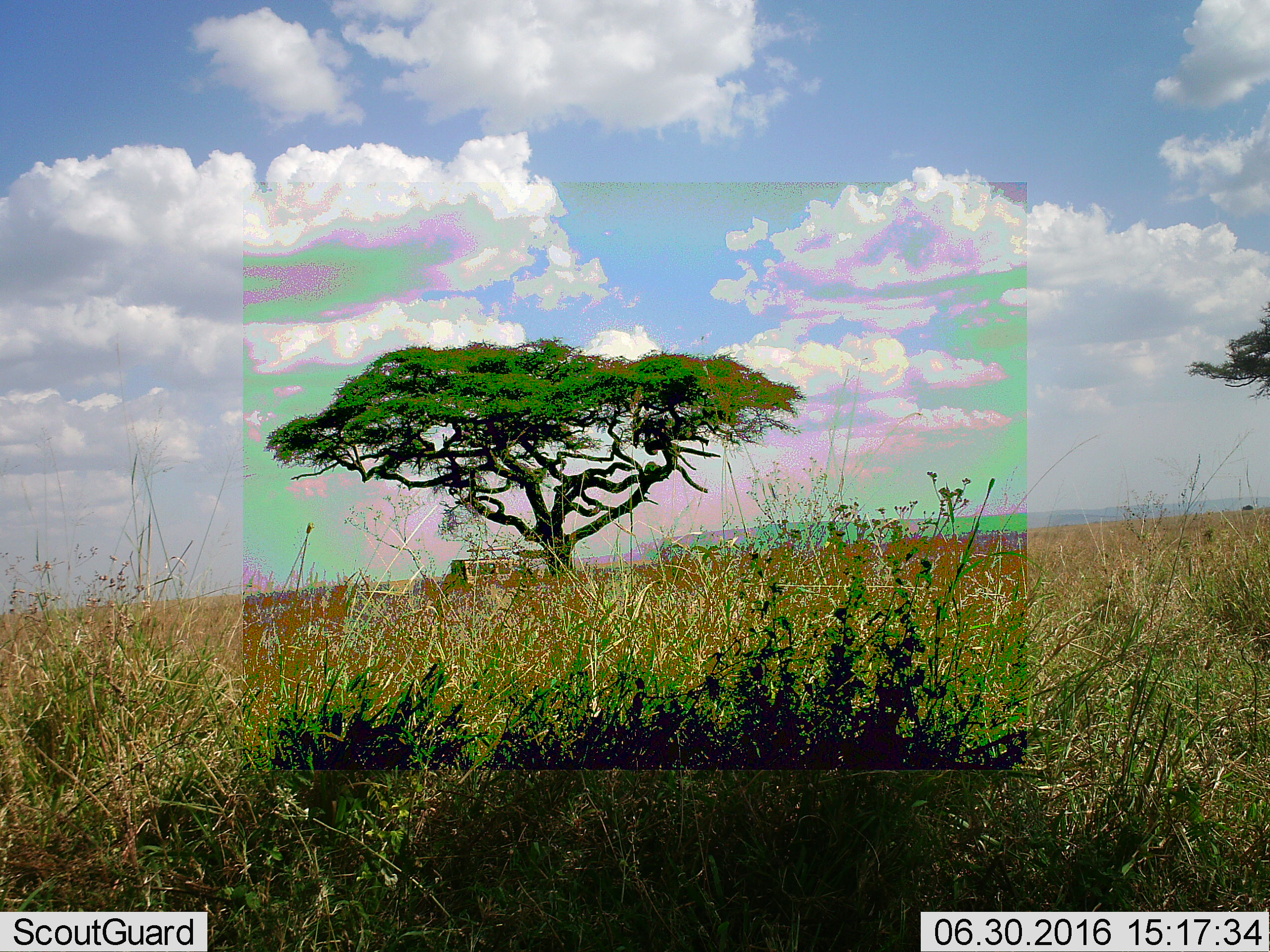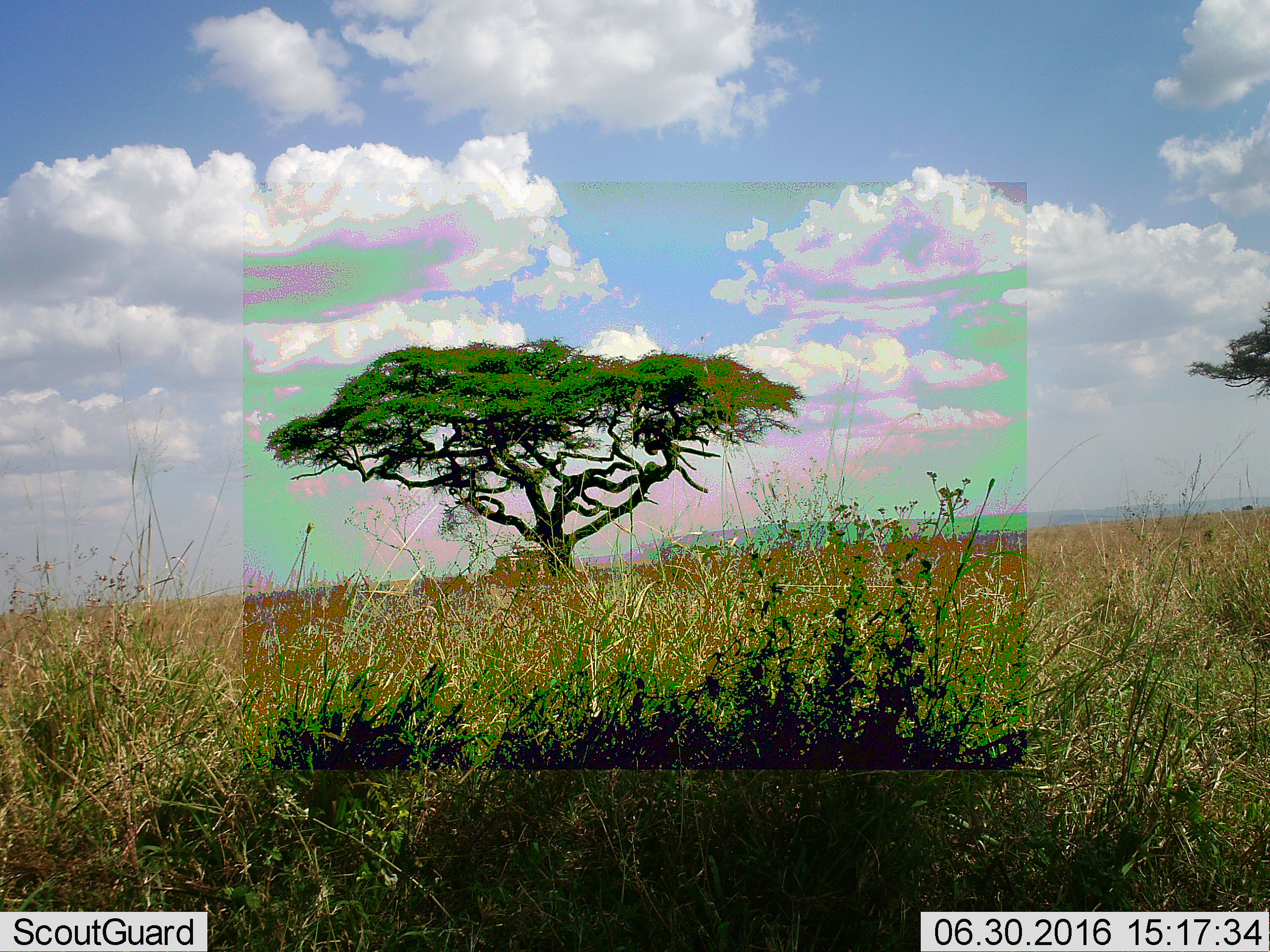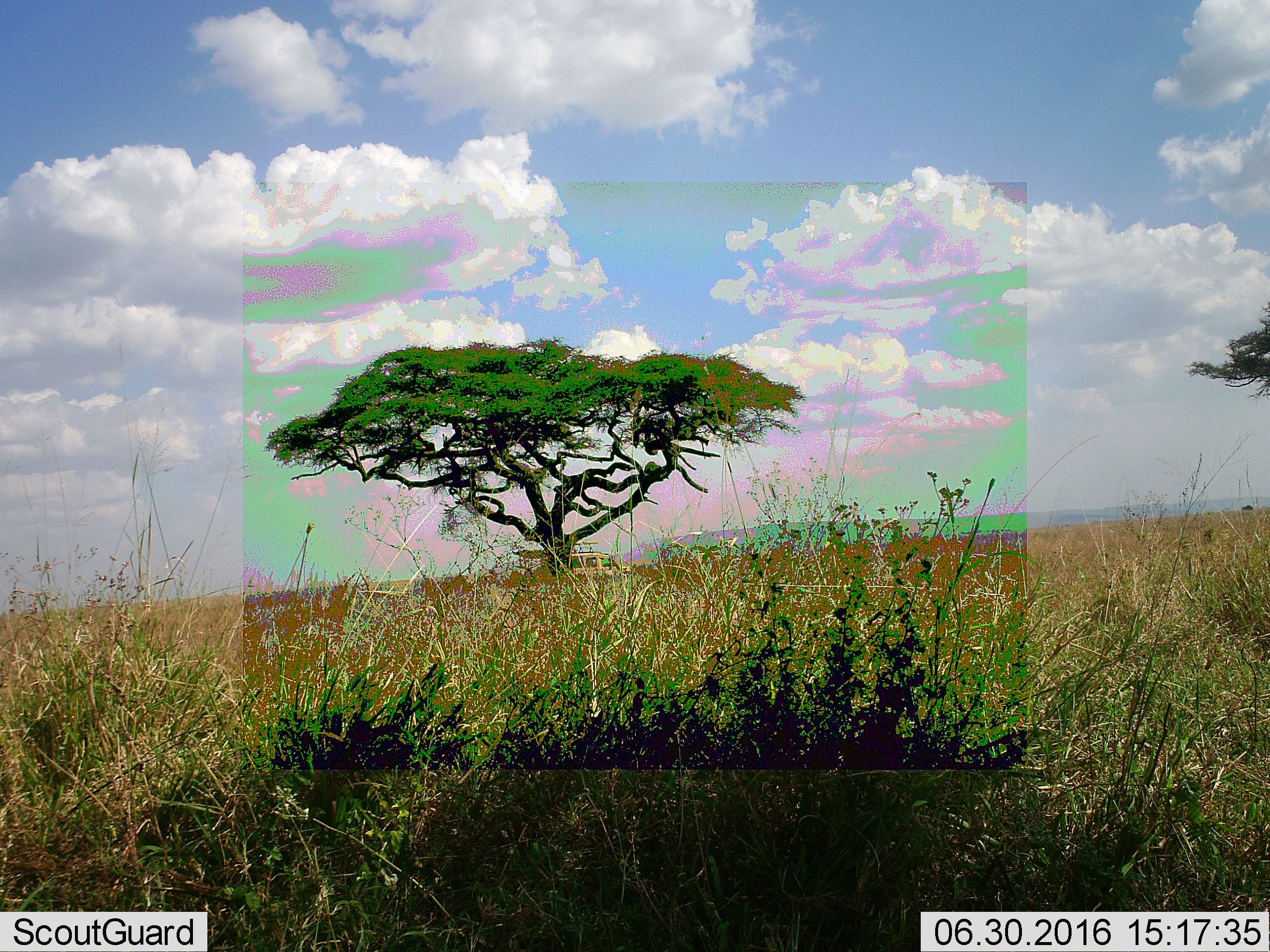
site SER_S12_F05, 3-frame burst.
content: unidentified animal